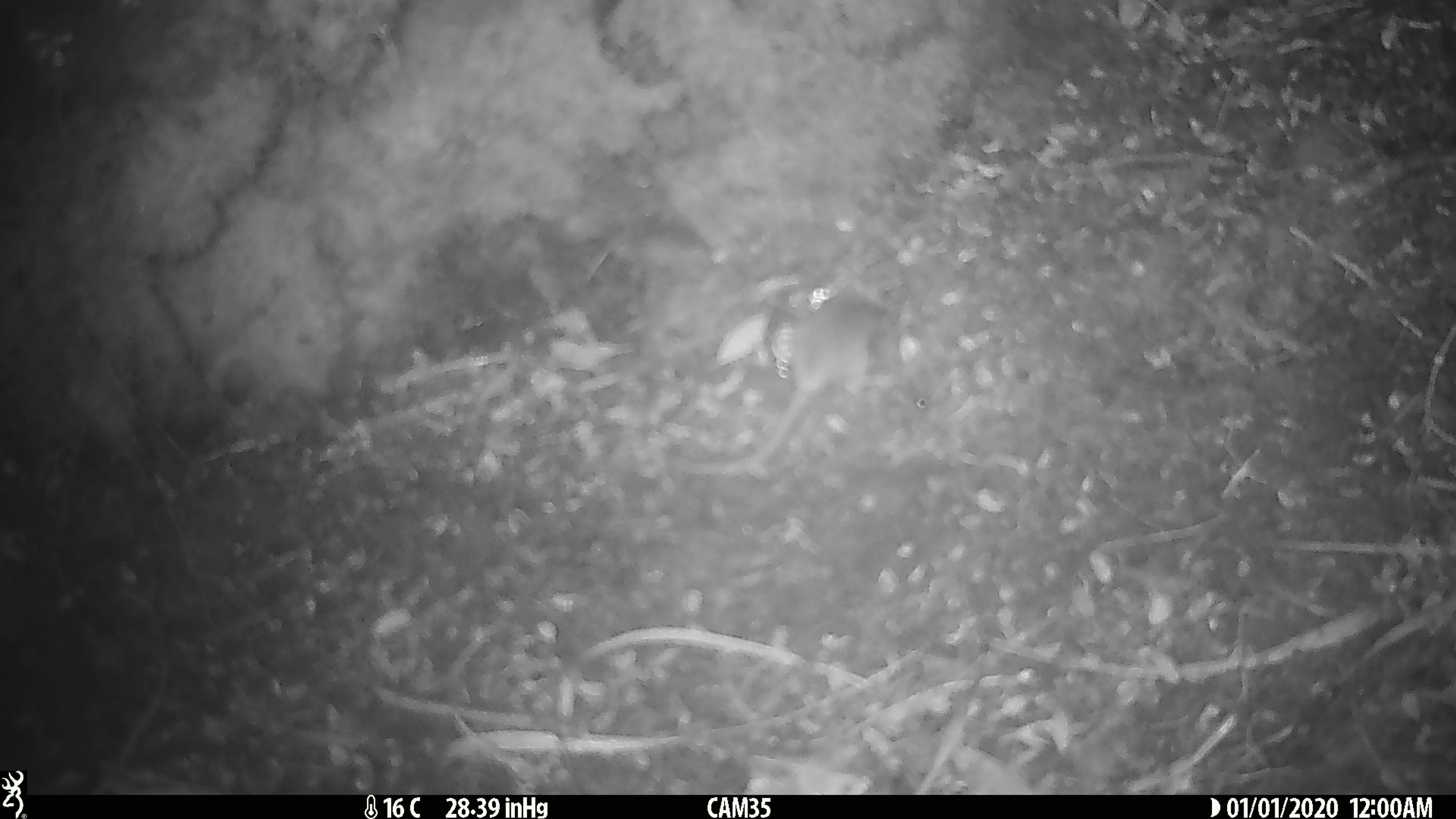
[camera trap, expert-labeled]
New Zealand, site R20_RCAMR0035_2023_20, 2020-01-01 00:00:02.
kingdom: Animalia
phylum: Chordata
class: Mammalia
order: Rodentia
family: Muridae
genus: Mus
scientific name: Mus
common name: mouse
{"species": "mouse (Mus)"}